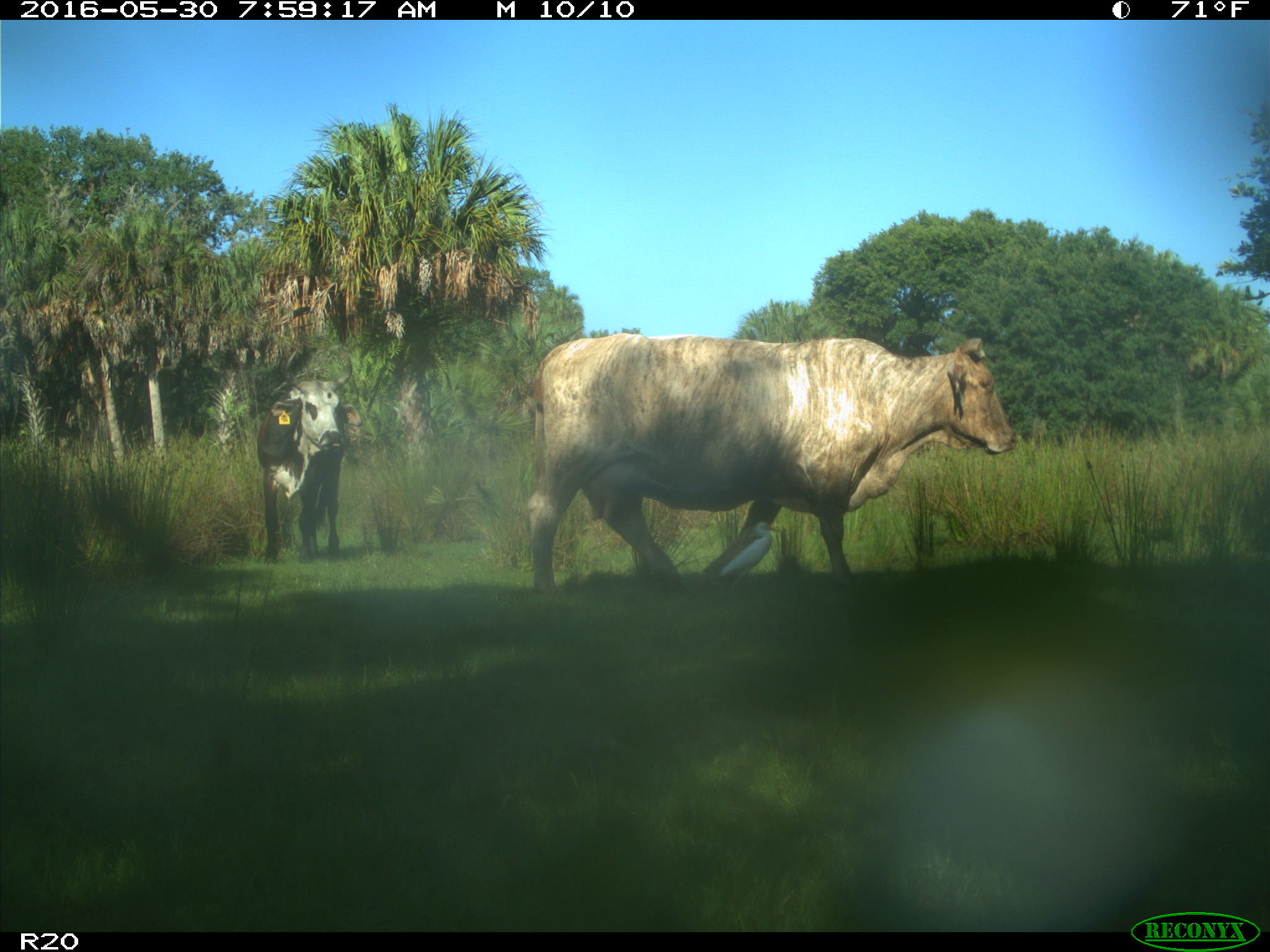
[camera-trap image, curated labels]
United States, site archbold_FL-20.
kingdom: Animalia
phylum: Chordata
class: Mammalia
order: Artiodactyla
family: Bovidae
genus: Bos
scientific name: Bos taurus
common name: domestic cow